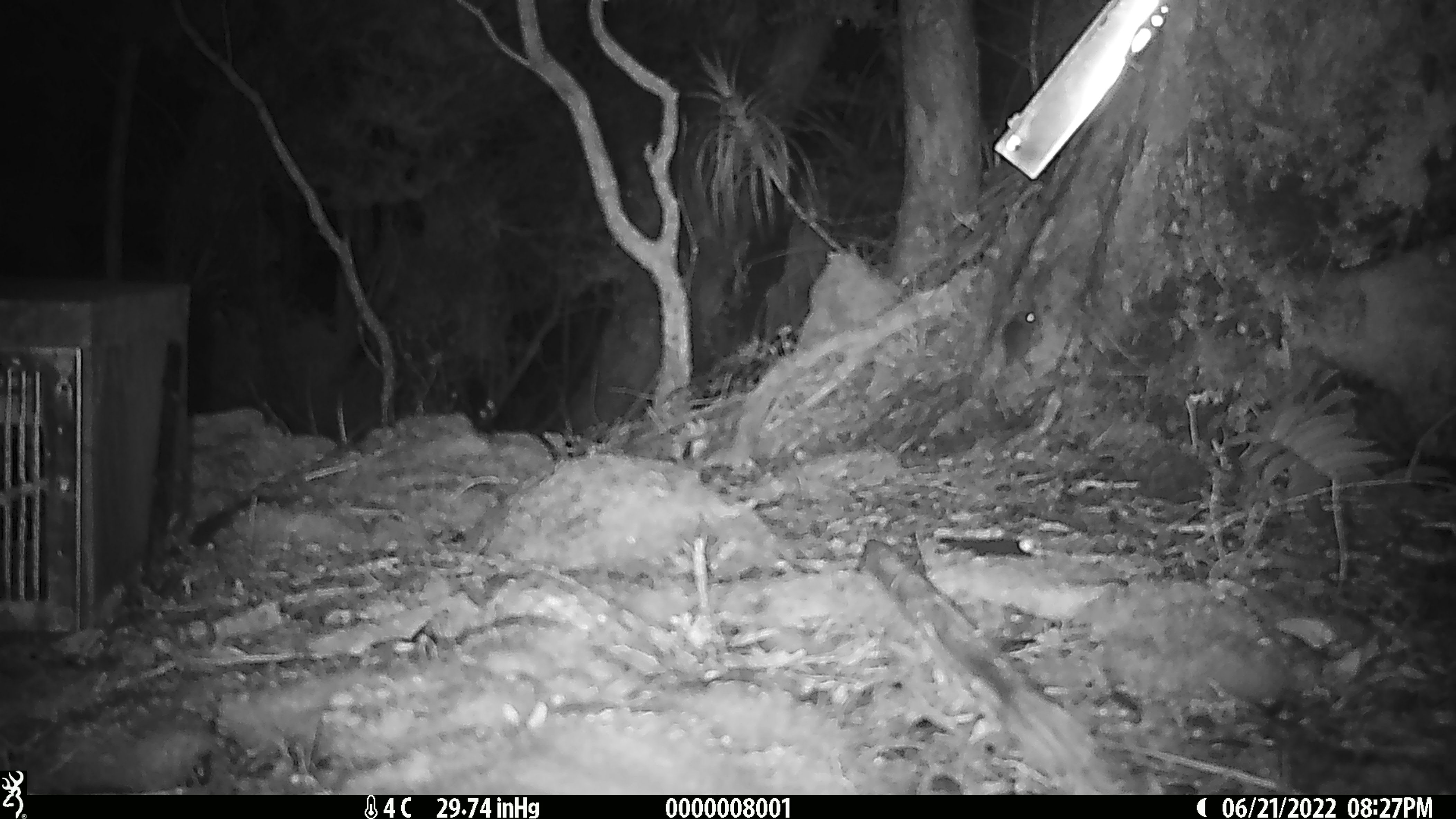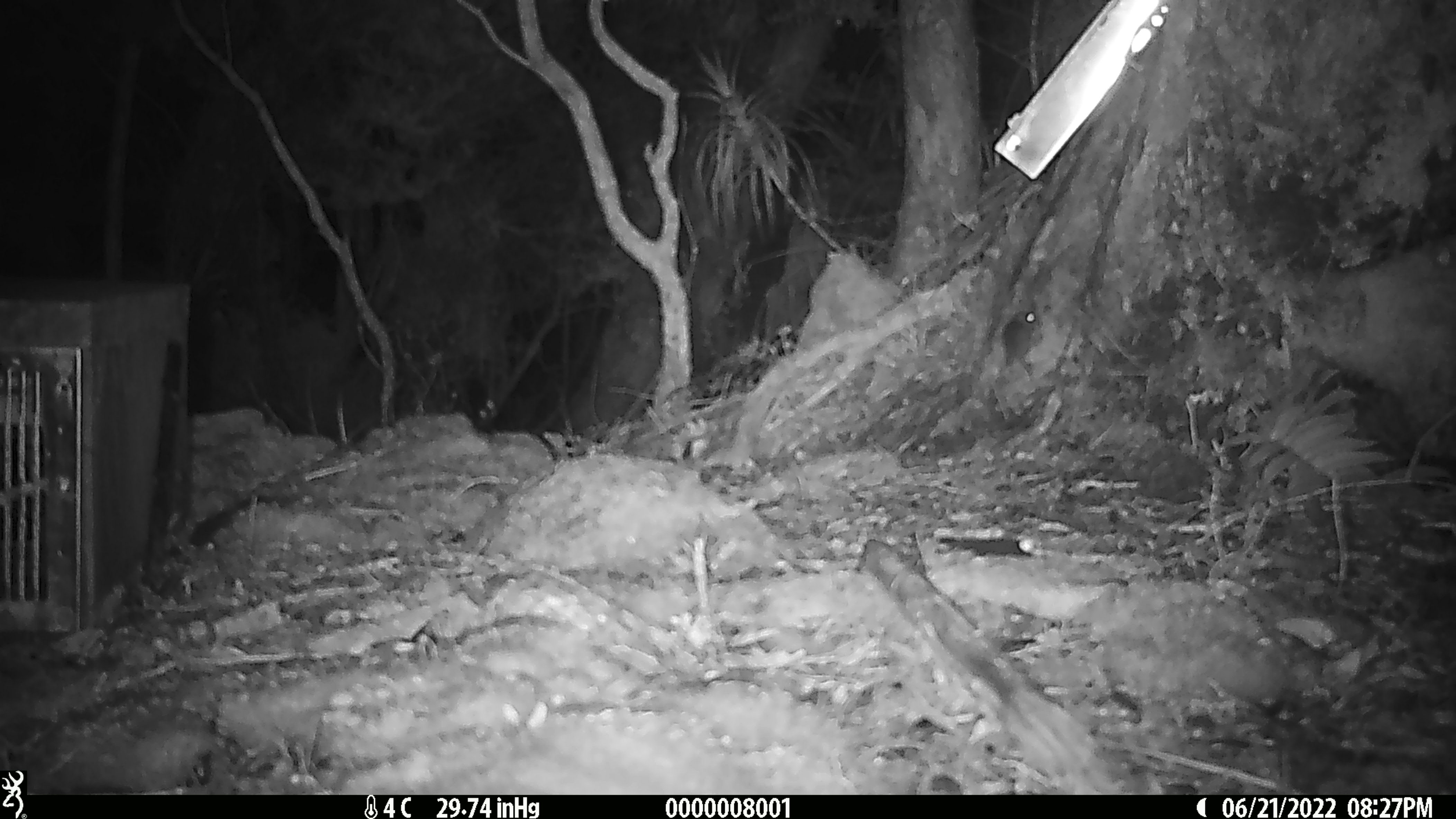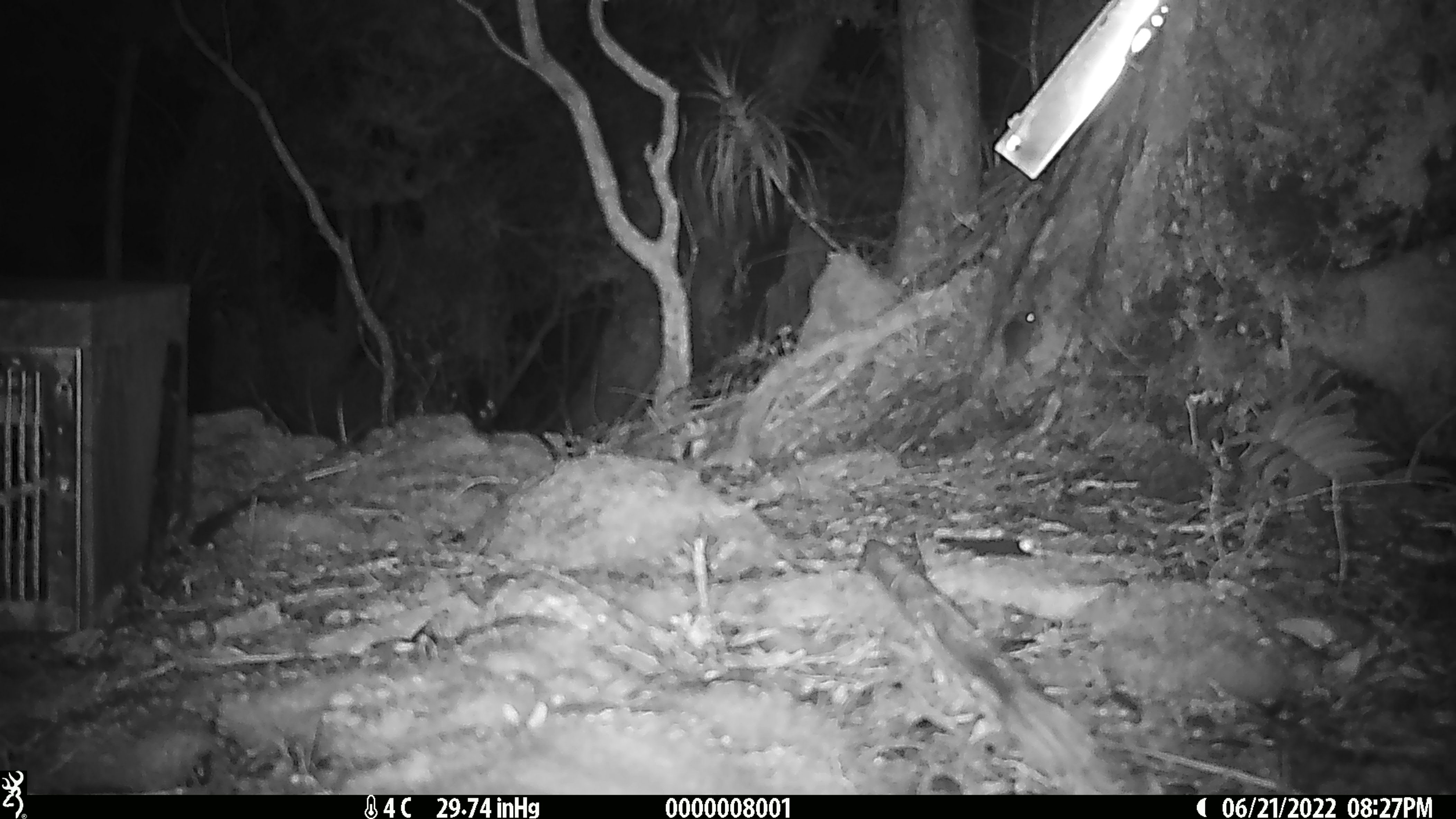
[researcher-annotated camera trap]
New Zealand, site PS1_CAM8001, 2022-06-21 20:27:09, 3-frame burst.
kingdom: Animalia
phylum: Chordata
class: Mammalia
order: Rodentia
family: Muridae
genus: Mus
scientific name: Mus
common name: mouse